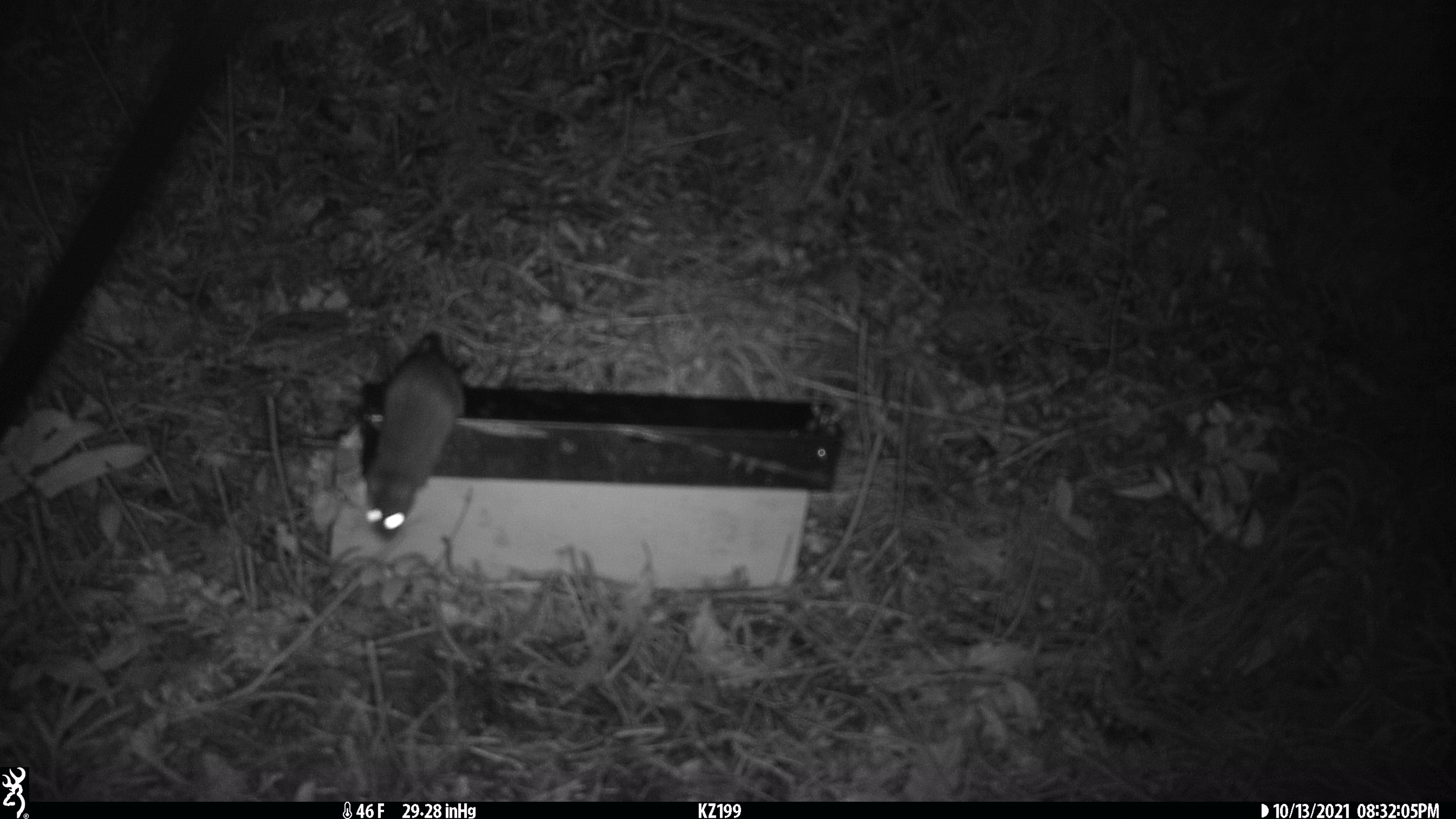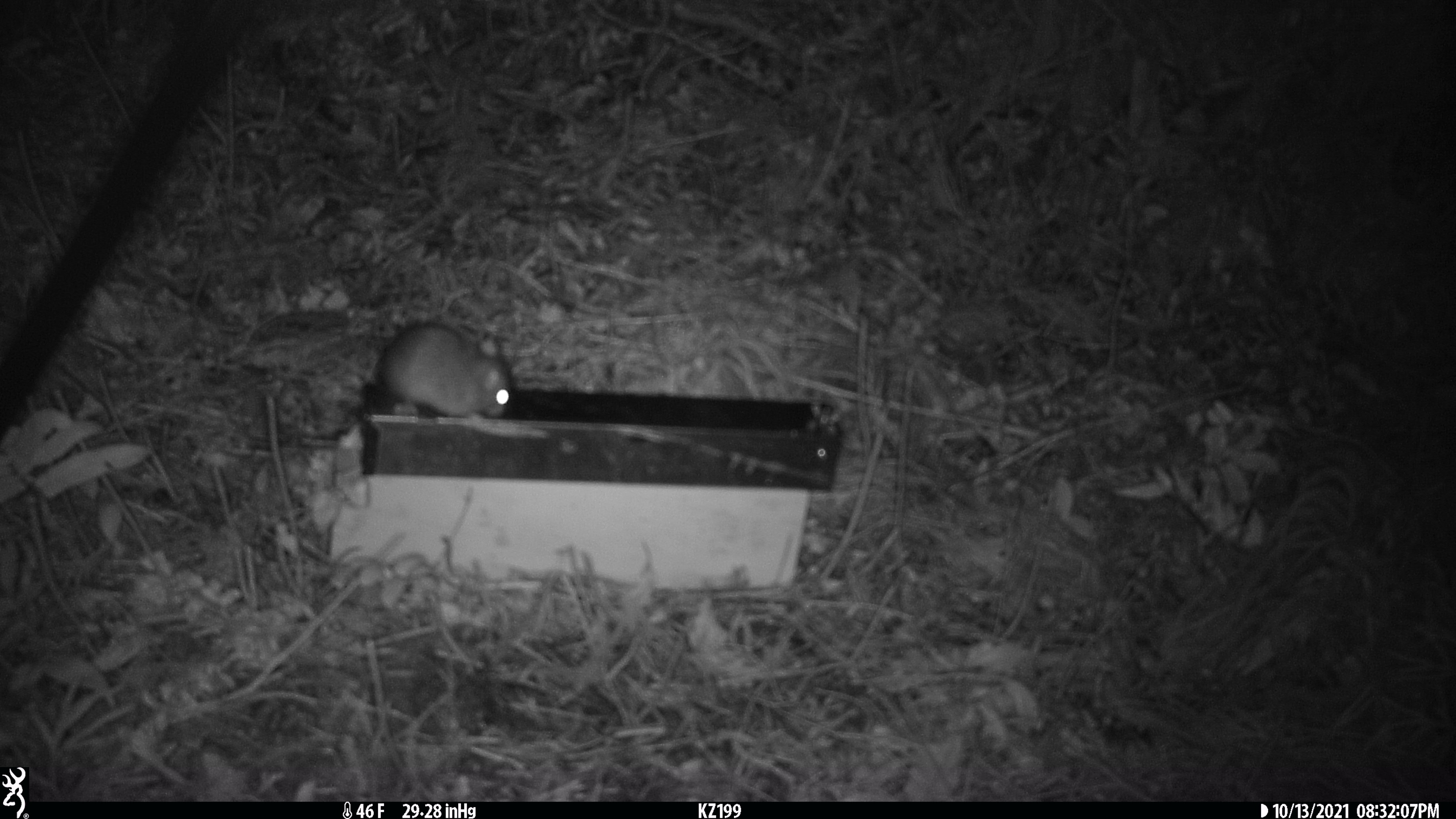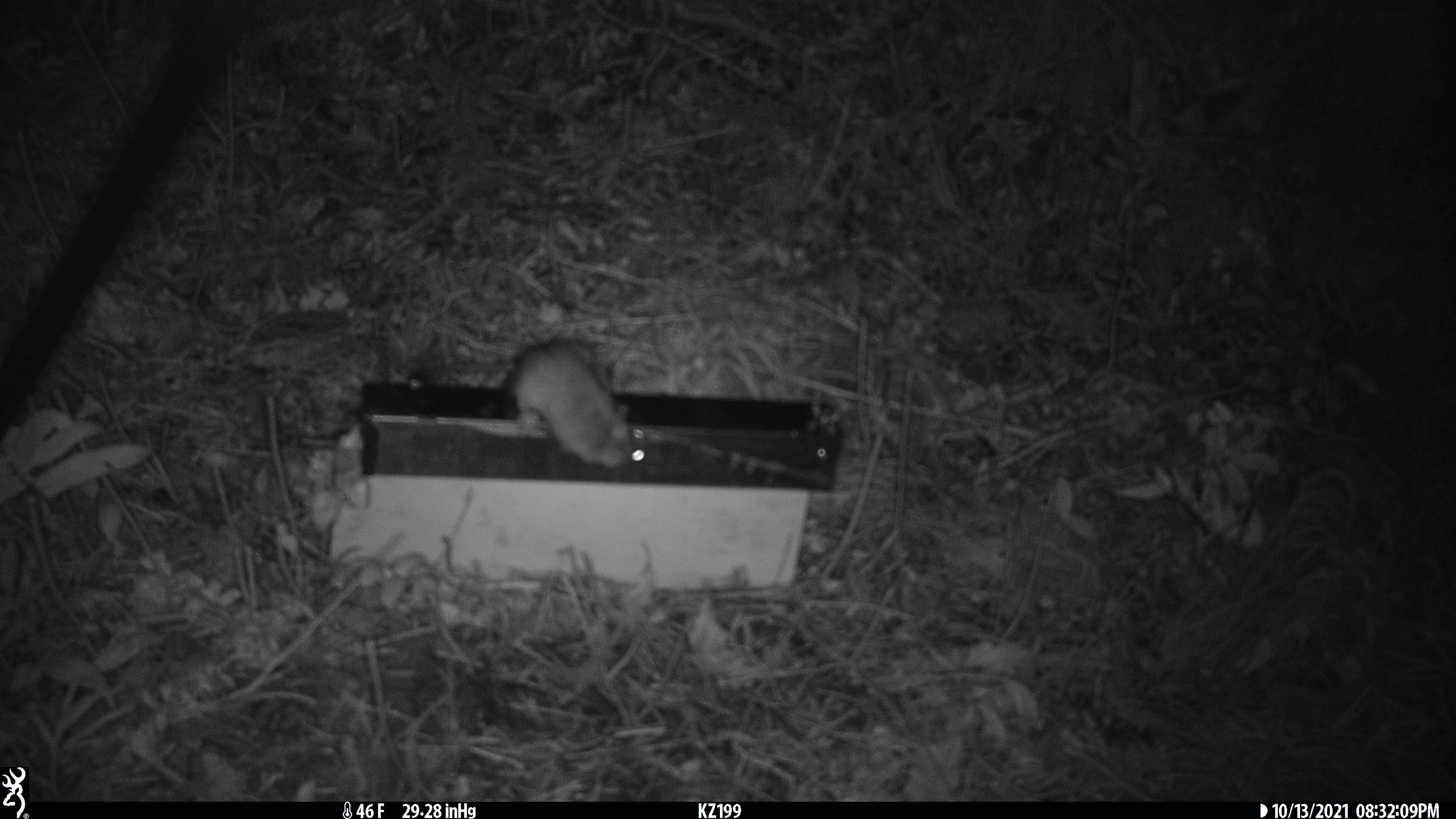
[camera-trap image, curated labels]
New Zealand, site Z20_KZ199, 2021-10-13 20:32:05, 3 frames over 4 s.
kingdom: Animalia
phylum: Chordata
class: Mammalia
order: Rodentia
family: Muridae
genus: Rattus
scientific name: Rattus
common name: rat